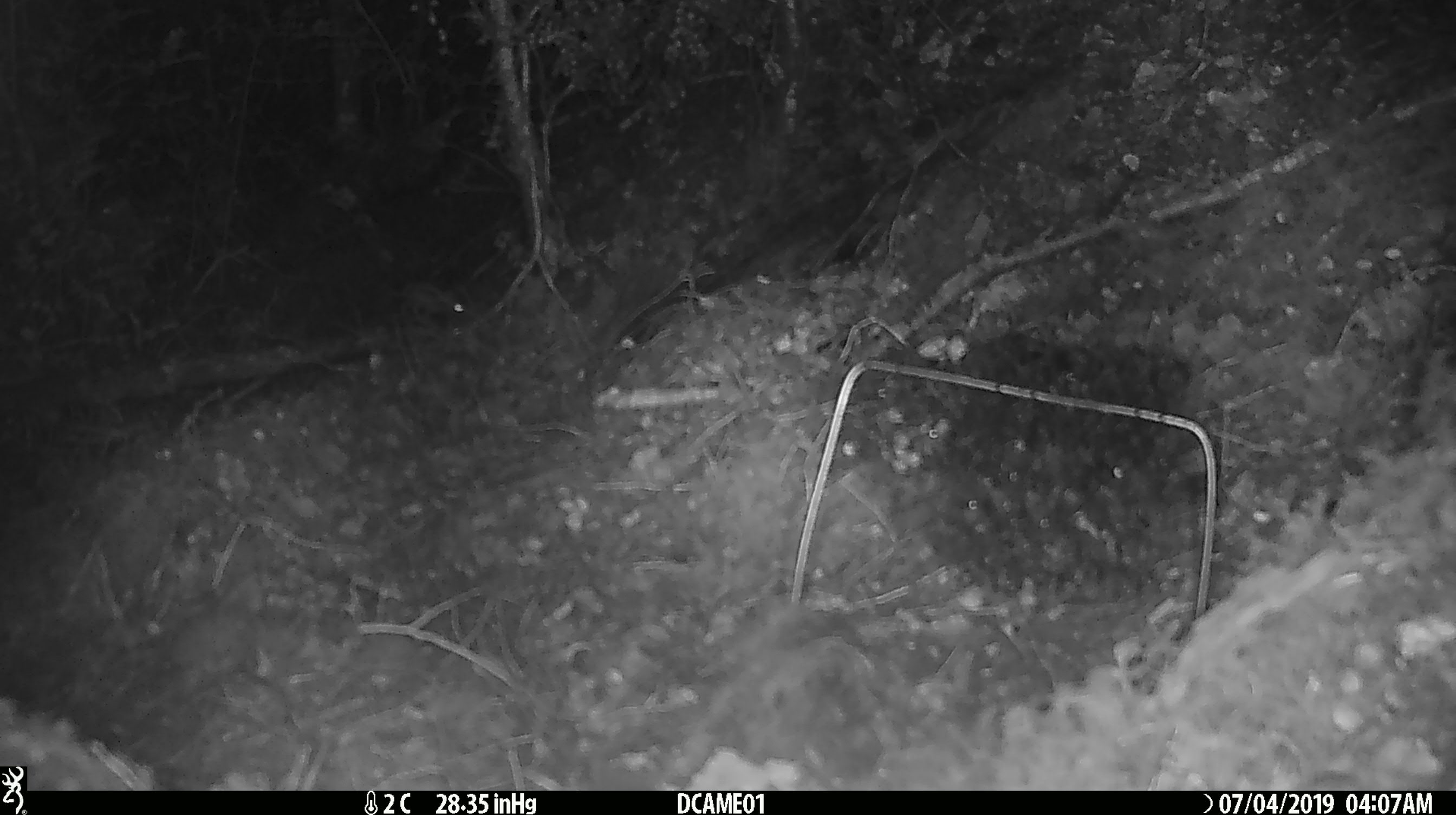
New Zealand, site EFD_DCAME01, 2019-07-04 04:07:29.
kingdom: Animalia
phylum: Chordata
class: Mammalia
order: Rodentia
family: Muridae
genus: Mus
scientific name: Mus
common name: mouse